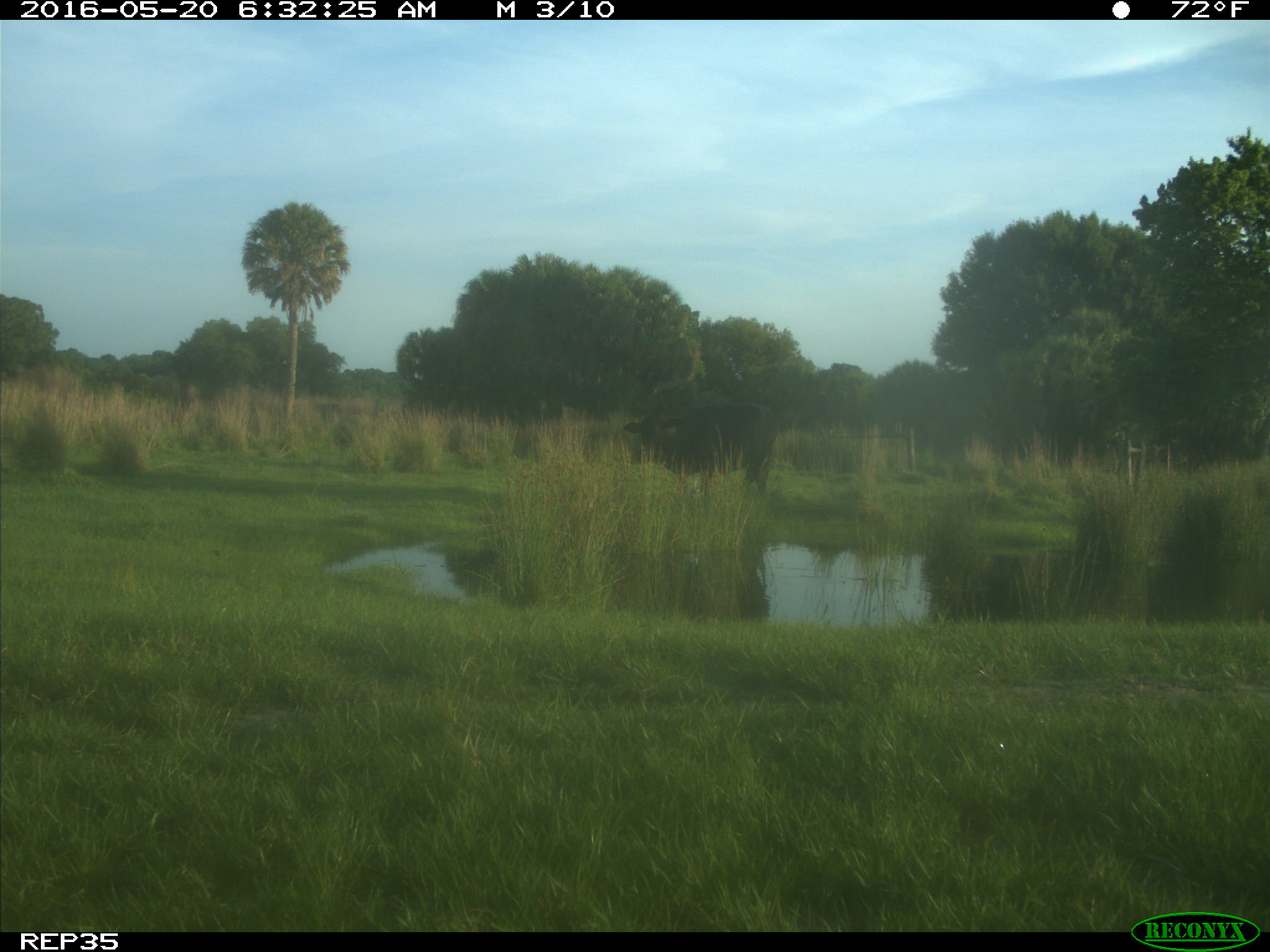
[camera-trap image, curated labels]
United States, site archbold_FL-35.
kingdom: Animalia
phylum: Chordata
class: Mammalia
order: Artiodactyla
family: Bovidae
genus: Bos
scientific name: Bos taurus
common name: domestic cow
Bos taurus (domestic cow).